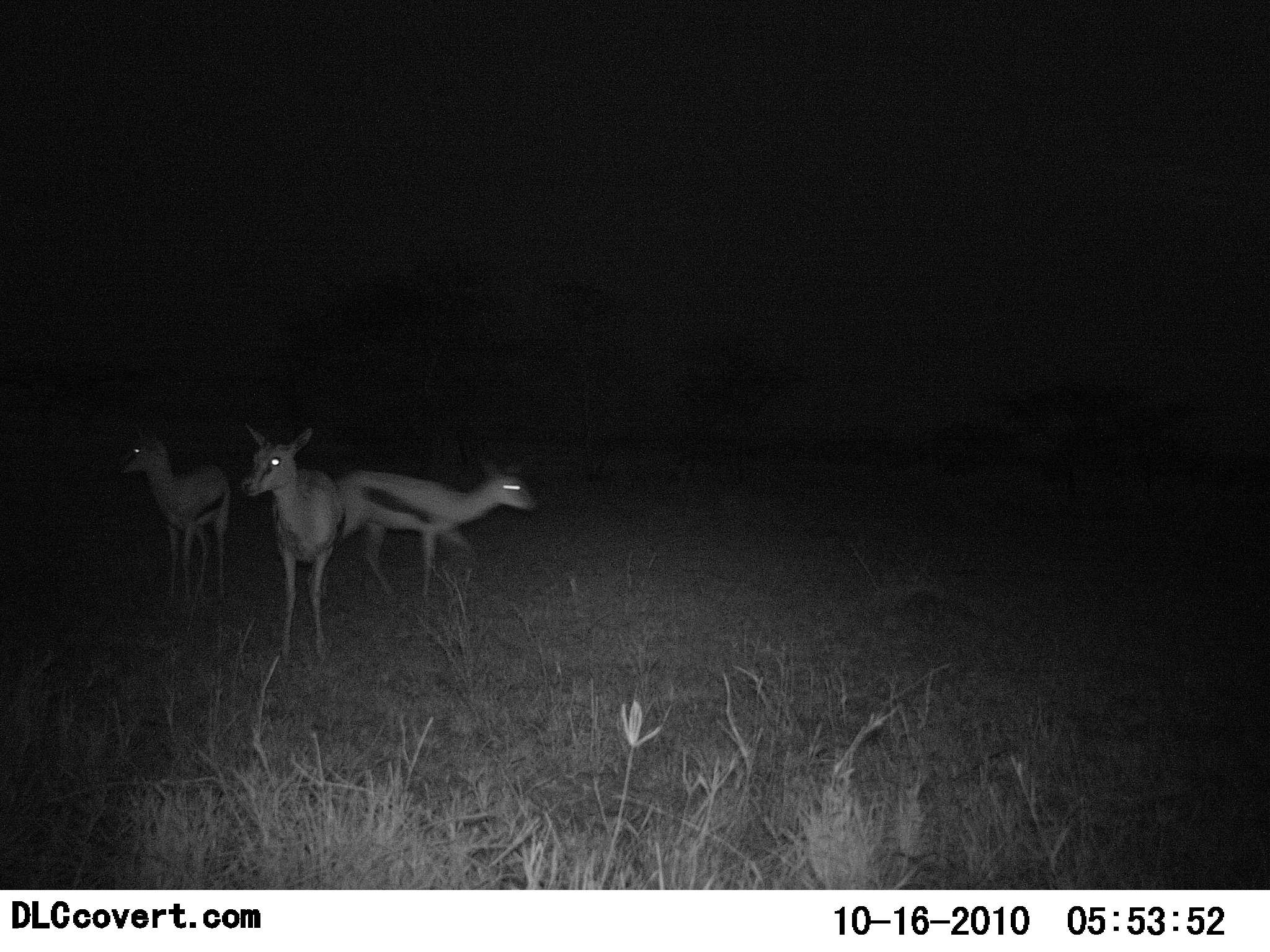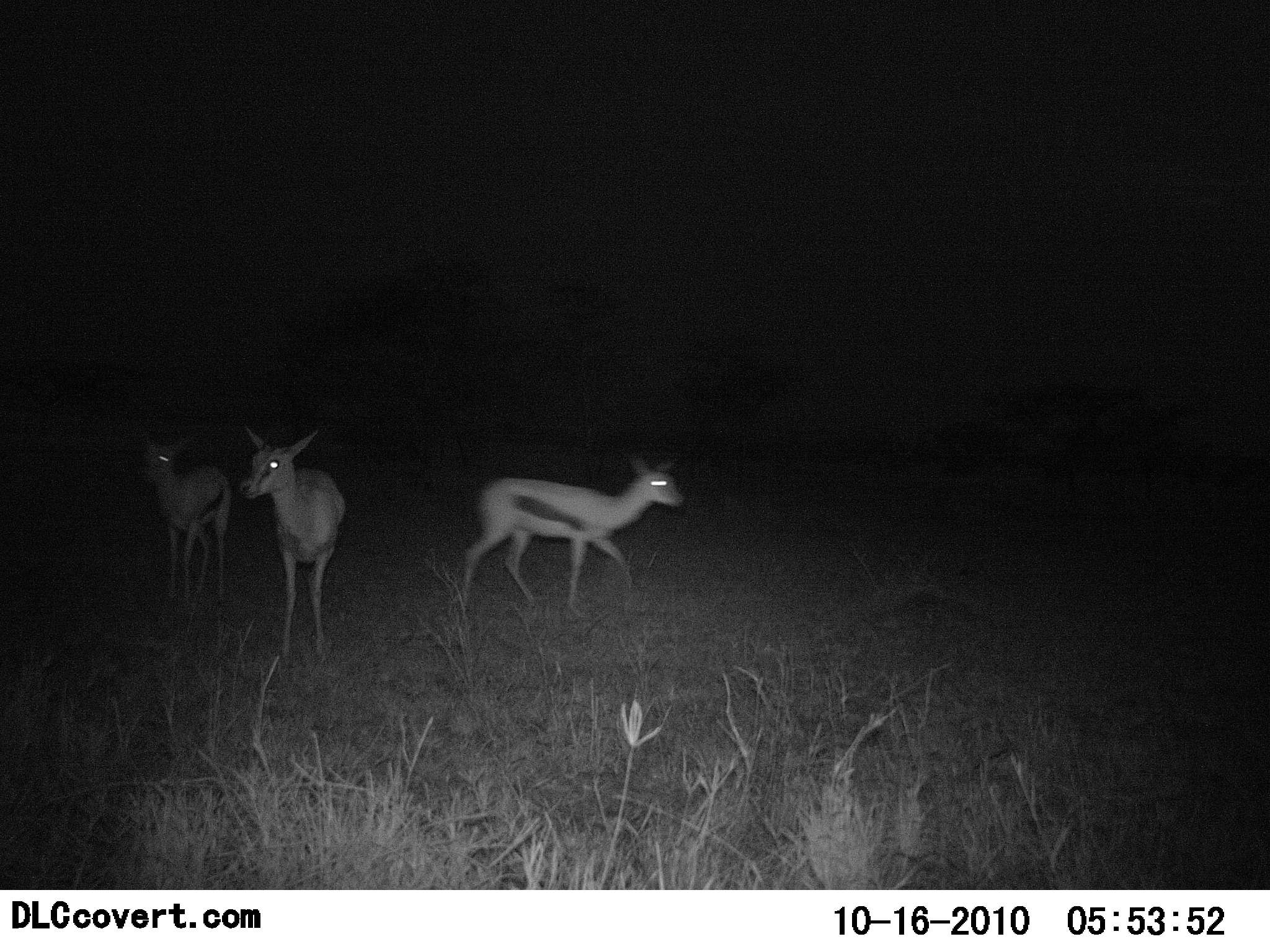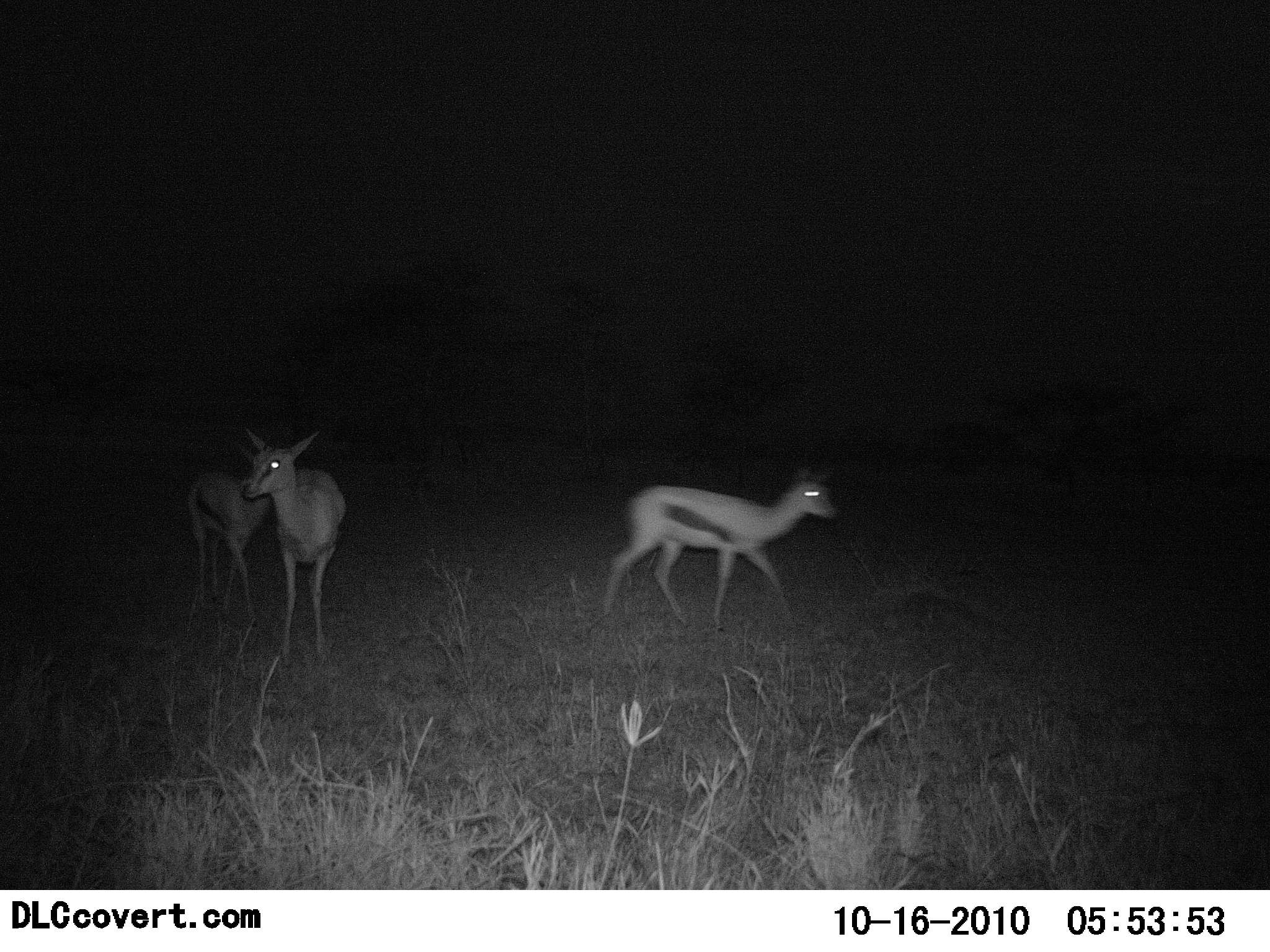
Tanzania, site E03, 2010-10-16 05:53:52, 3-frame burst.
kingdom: Animalia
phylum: Chordata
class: Mammalia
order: Artiodactyla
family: Bovidae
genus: Eudorcas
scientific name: Eudorcas thomsonii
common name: thomson's gazelle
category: gazellethomsons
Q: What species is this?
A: Gazellethomsons (thomson's gazelle) (Eudorcas thomsonii).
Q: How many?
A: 3.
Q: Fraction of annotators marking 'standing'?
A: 57%.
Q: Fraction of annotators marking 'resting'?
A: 0%.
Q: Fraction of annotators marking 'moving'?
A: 100%.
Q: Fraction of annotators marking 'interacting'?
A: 0%.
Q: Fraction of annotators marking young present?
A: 0%.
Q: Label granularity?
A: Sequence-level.